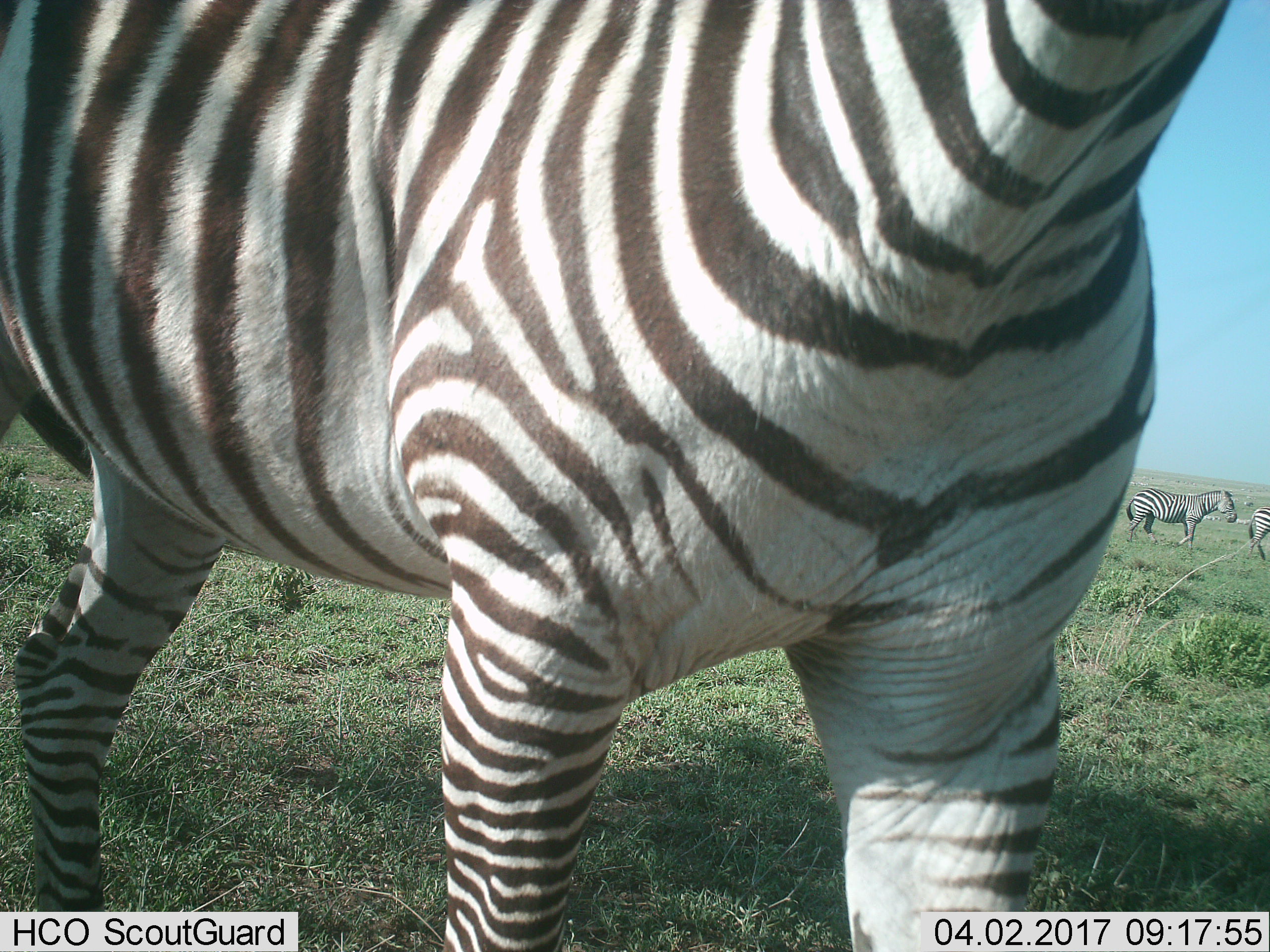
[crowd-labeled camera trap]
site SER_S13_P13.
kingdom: Animalia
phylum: Chordata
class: Mammalia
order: Perissodactyla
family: Equidae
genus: Equus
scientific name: Equus quagga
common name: plains zebra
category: zebraplains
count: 3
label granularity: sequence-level